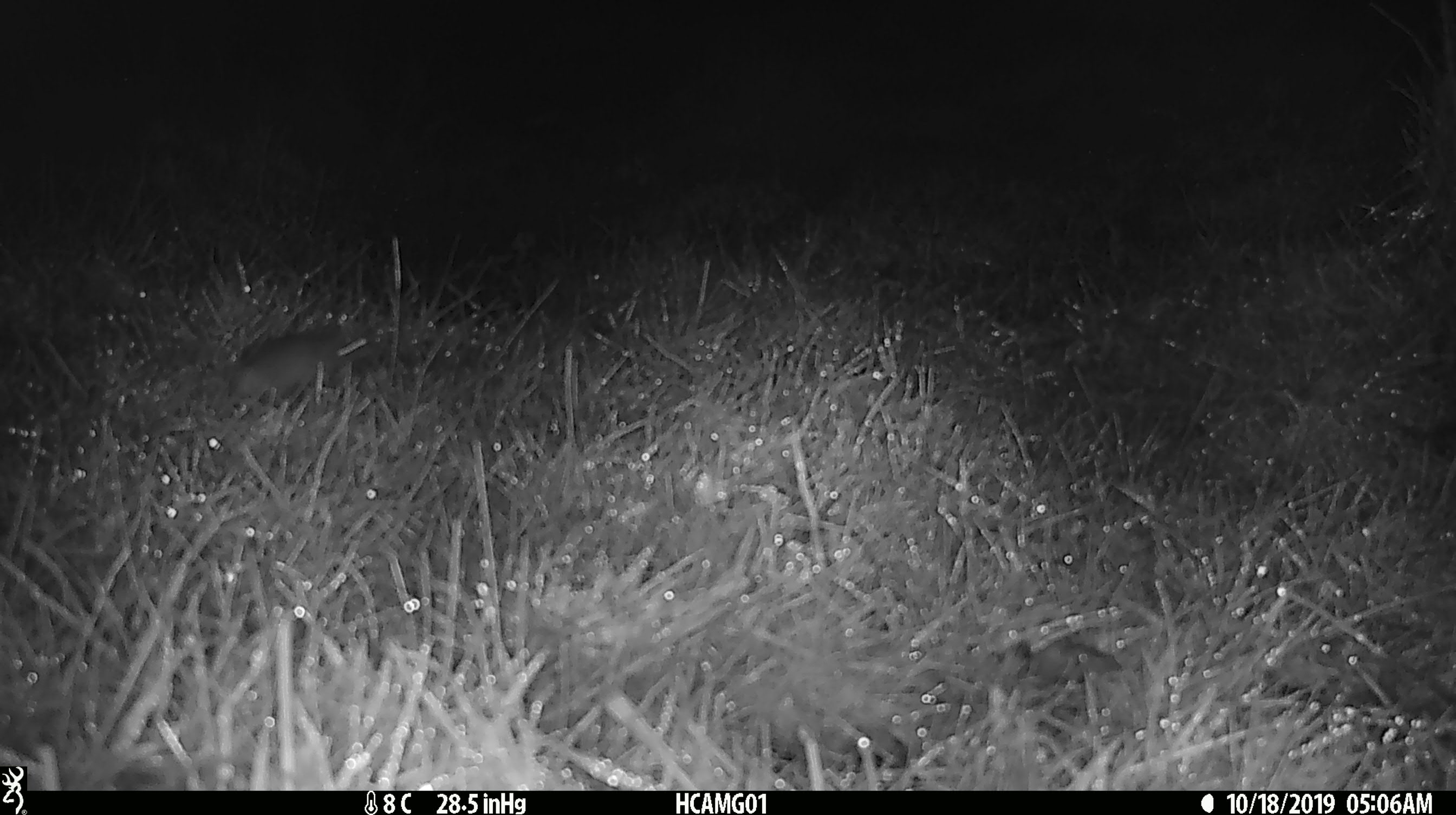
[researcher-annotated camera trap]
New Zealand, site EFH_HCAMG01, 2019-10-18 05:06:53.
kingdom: Animalia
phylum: Chordata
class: Mammalia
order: Rodentia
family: Muridae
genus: Mus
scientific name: Mus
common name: mouse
Mouse (Mus).